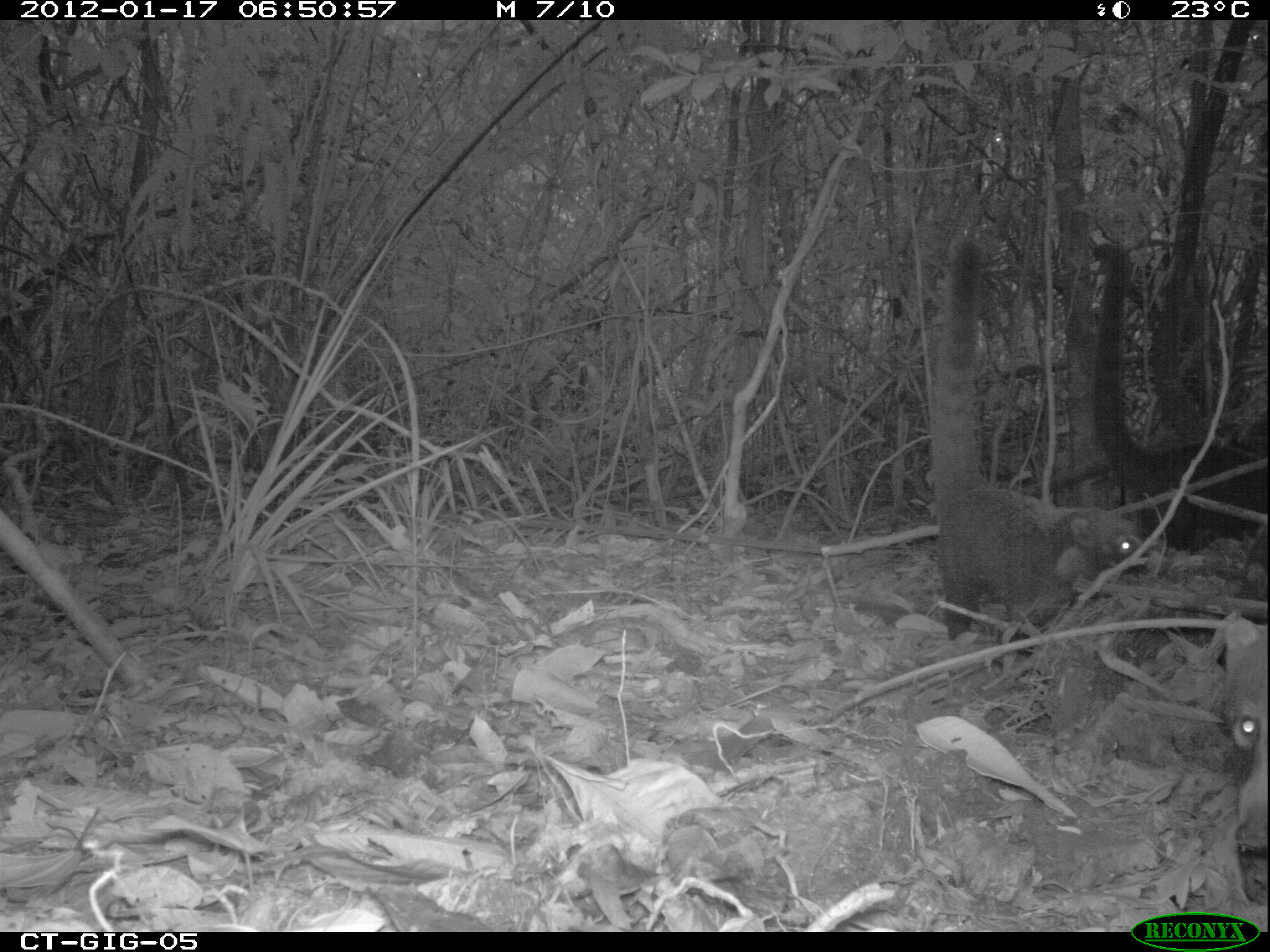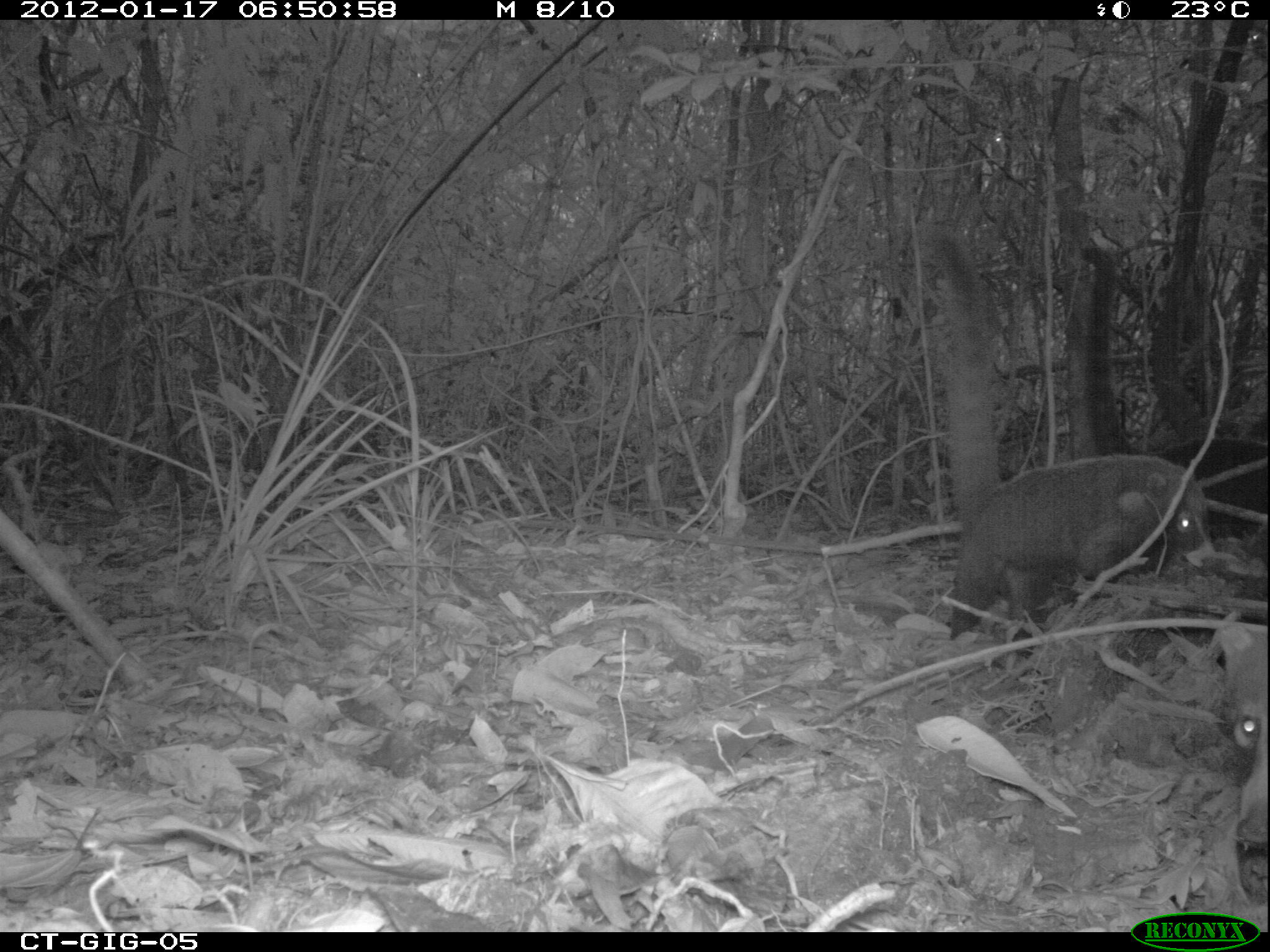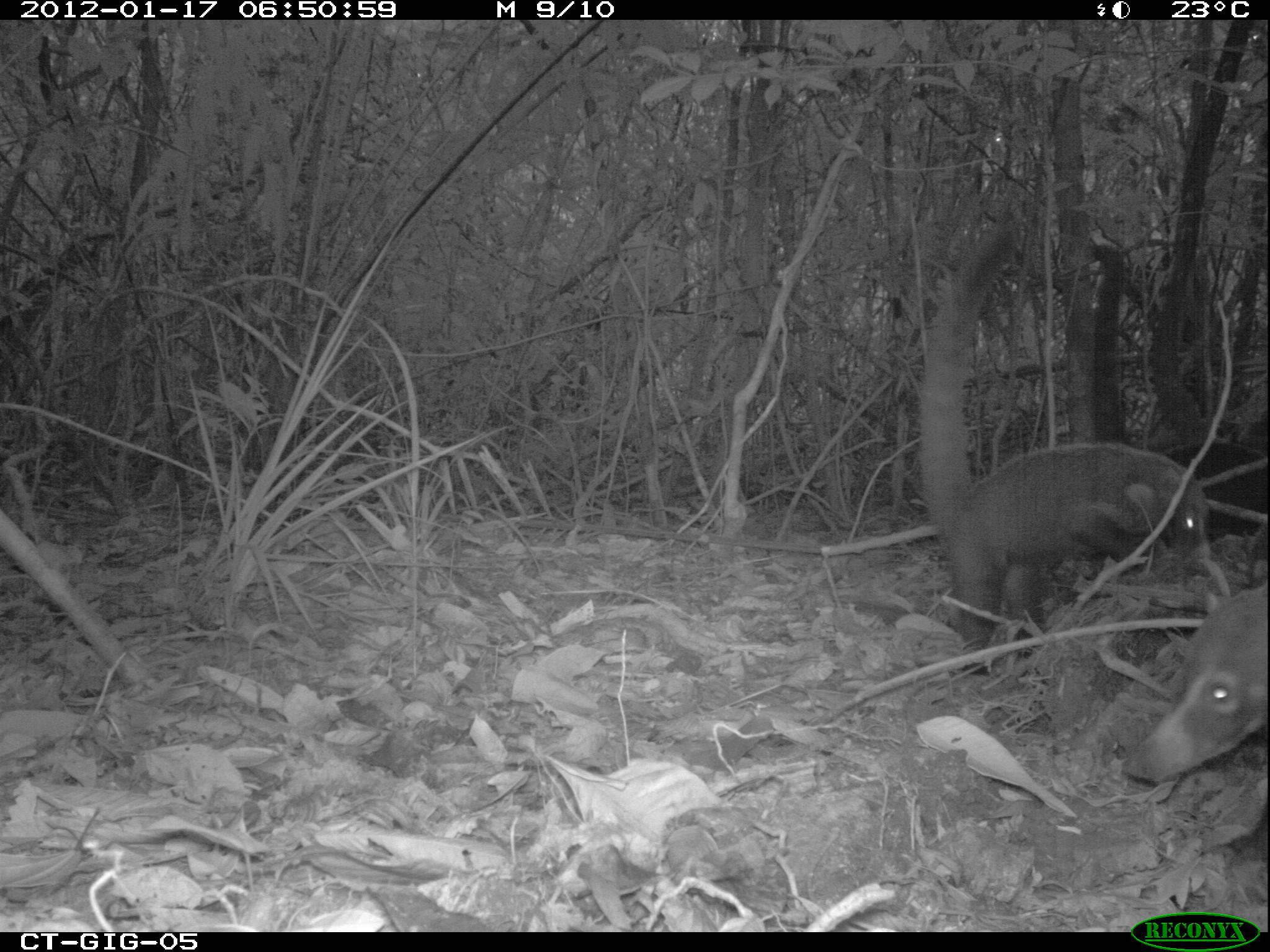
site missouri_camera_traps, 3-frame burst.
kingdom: Animalia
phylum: Chordata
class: Mammalia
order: Carnivora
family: Procyonidae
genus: Nasua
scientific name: Nasua narica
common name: white-nosed coati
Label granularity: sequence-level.